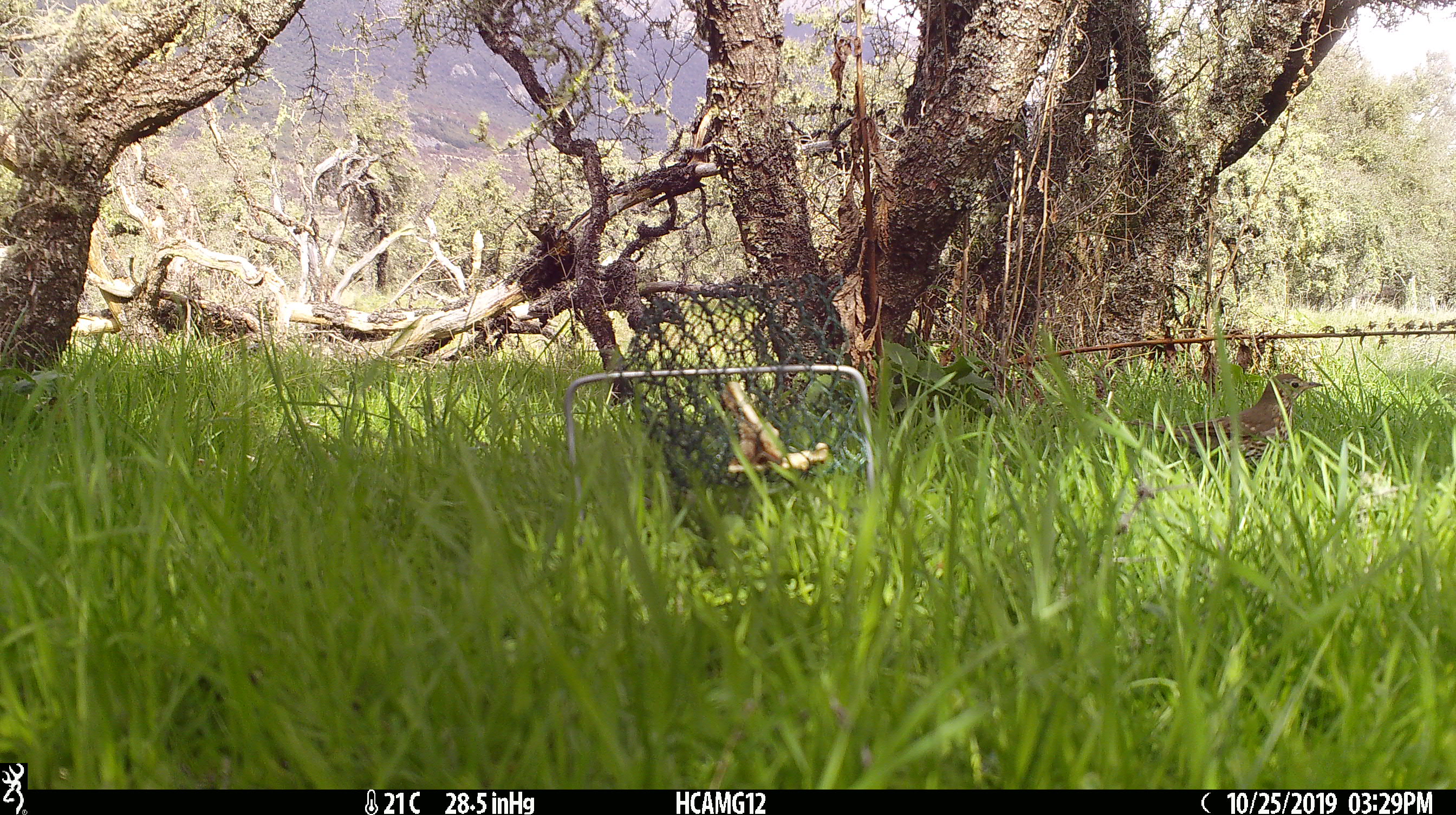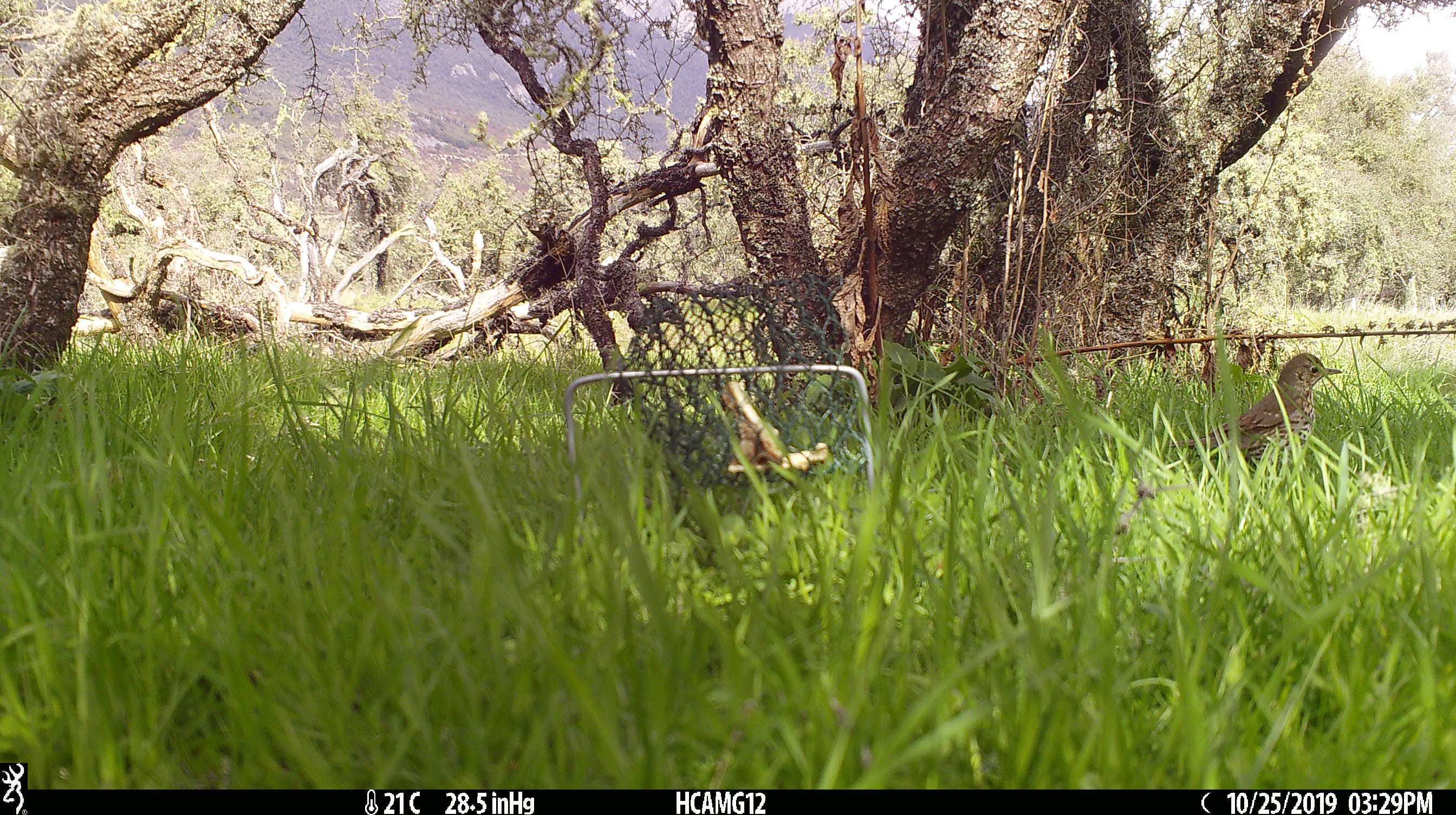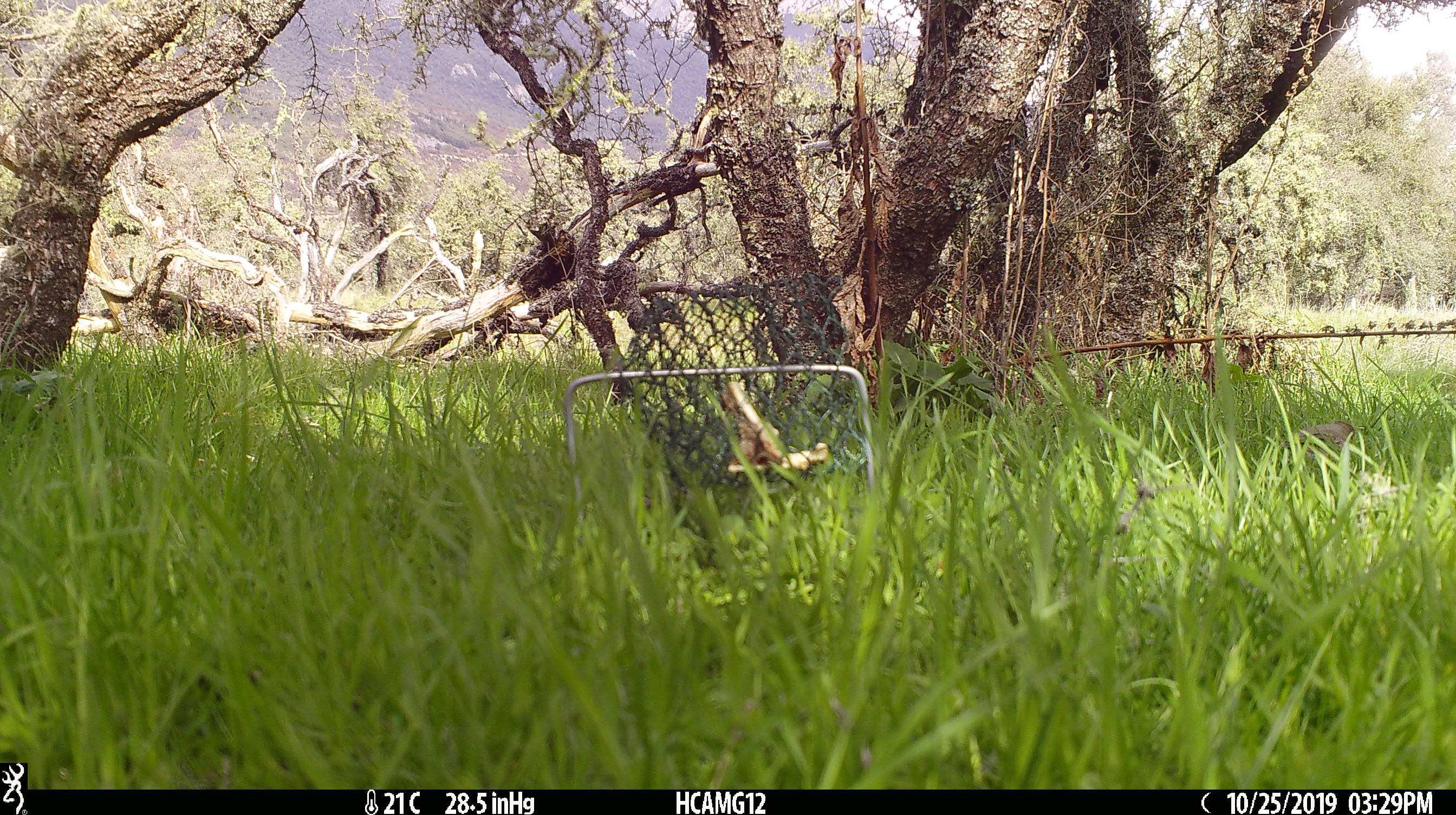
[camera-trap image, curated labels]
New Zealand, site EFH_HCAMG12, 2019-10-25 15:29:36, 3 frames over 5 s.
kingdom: Animalia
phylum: Chordata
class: Aves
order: Passeriformes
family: Turdidae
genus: Turdus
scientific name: Turdus philomelos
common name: song thrush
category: thrush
Thrush (song thrush) (Turdus philomelos).